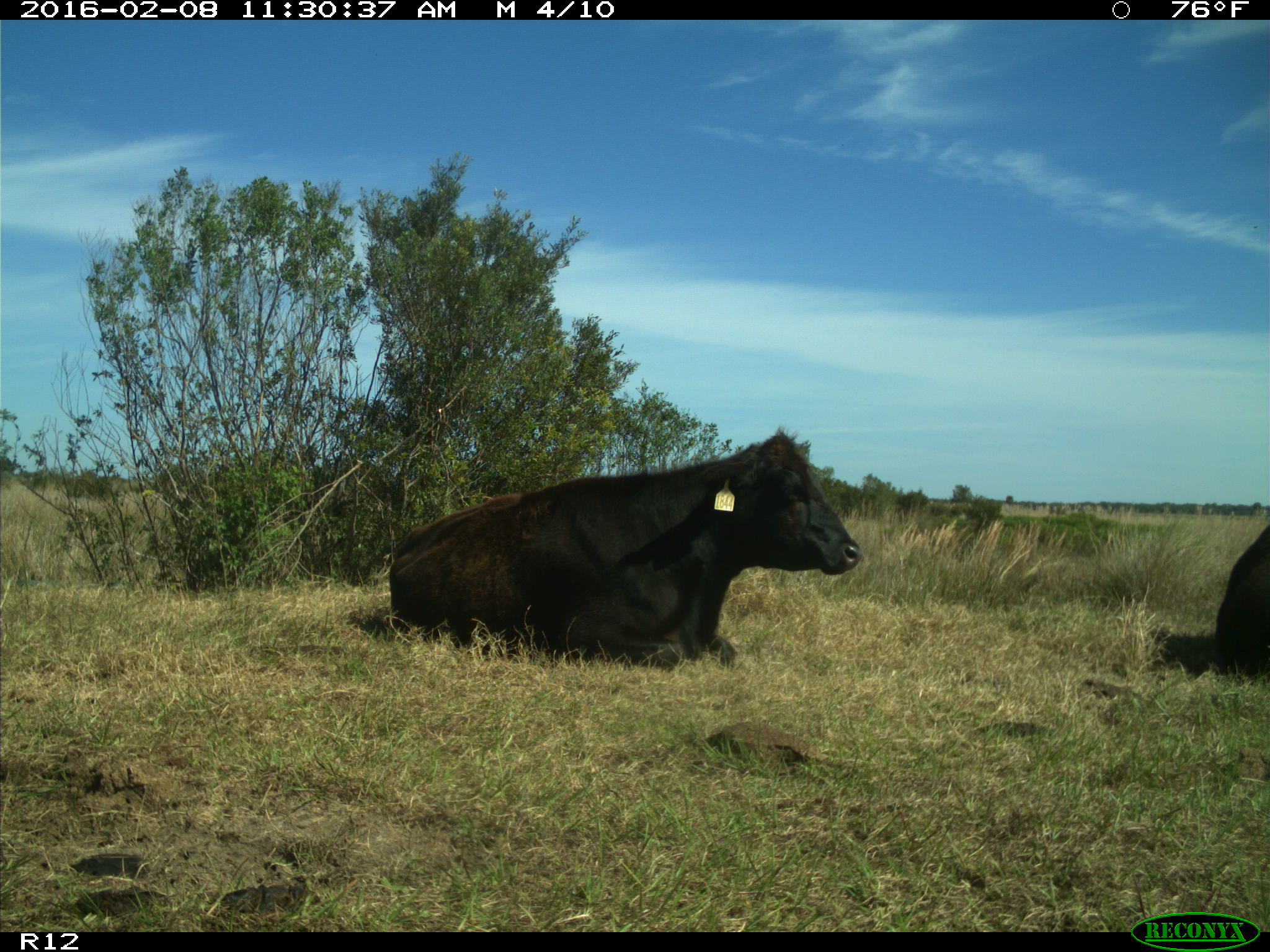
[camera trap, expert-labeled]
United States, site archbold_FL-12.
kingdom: Animalia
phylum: Chordata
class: Mammalia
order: Artiodactyla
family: Bovidae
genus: Bos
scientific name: Bos taurus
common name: domestic cow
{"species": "Bos taurus (domestic cow)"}